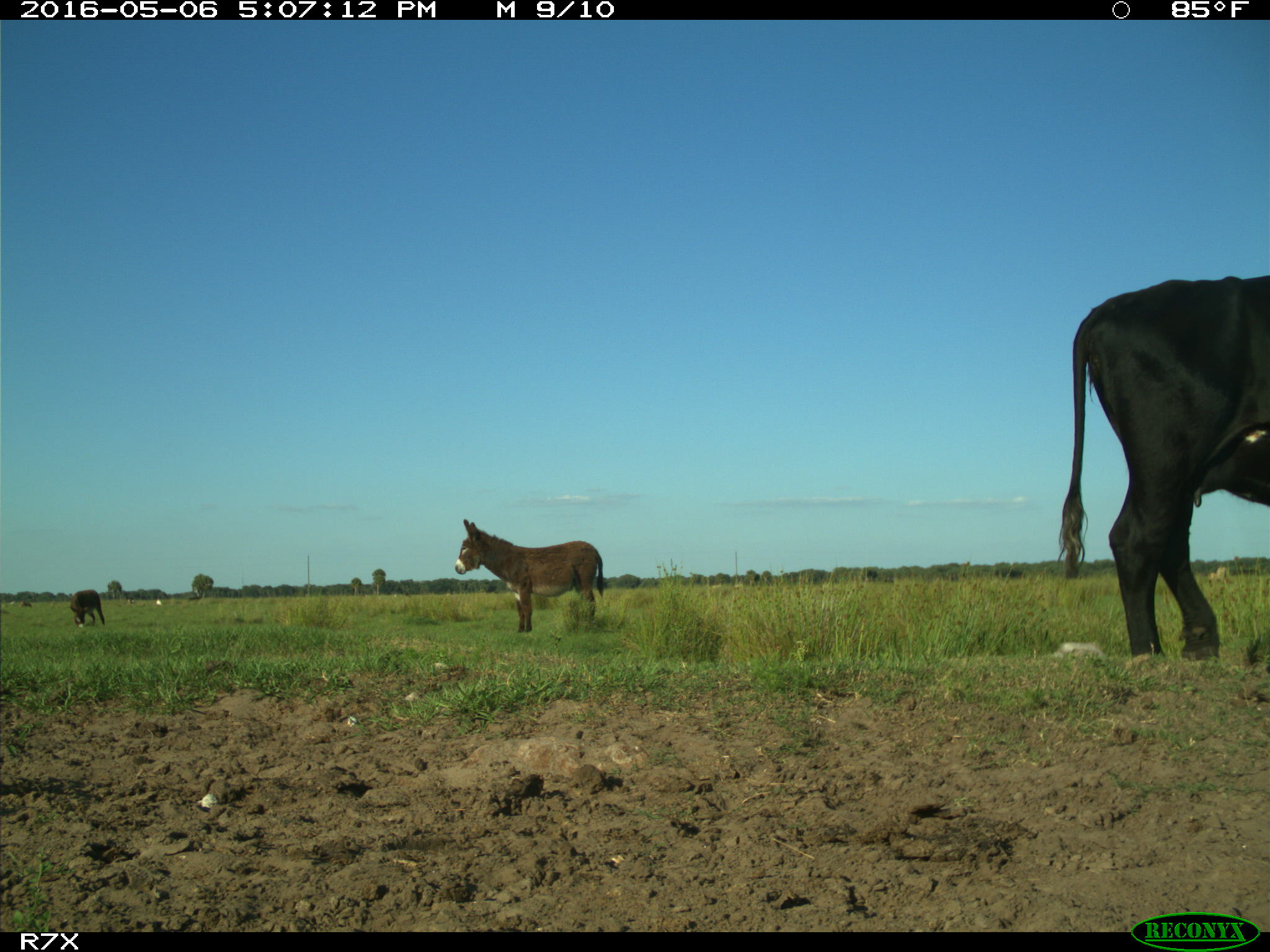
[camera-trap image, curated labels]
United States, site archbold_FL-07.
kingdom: Animalia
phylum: Chordata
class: Mammalia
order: Artiodactyla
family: Bovidae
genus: Bos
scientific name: Bos taurus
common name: domestic cow